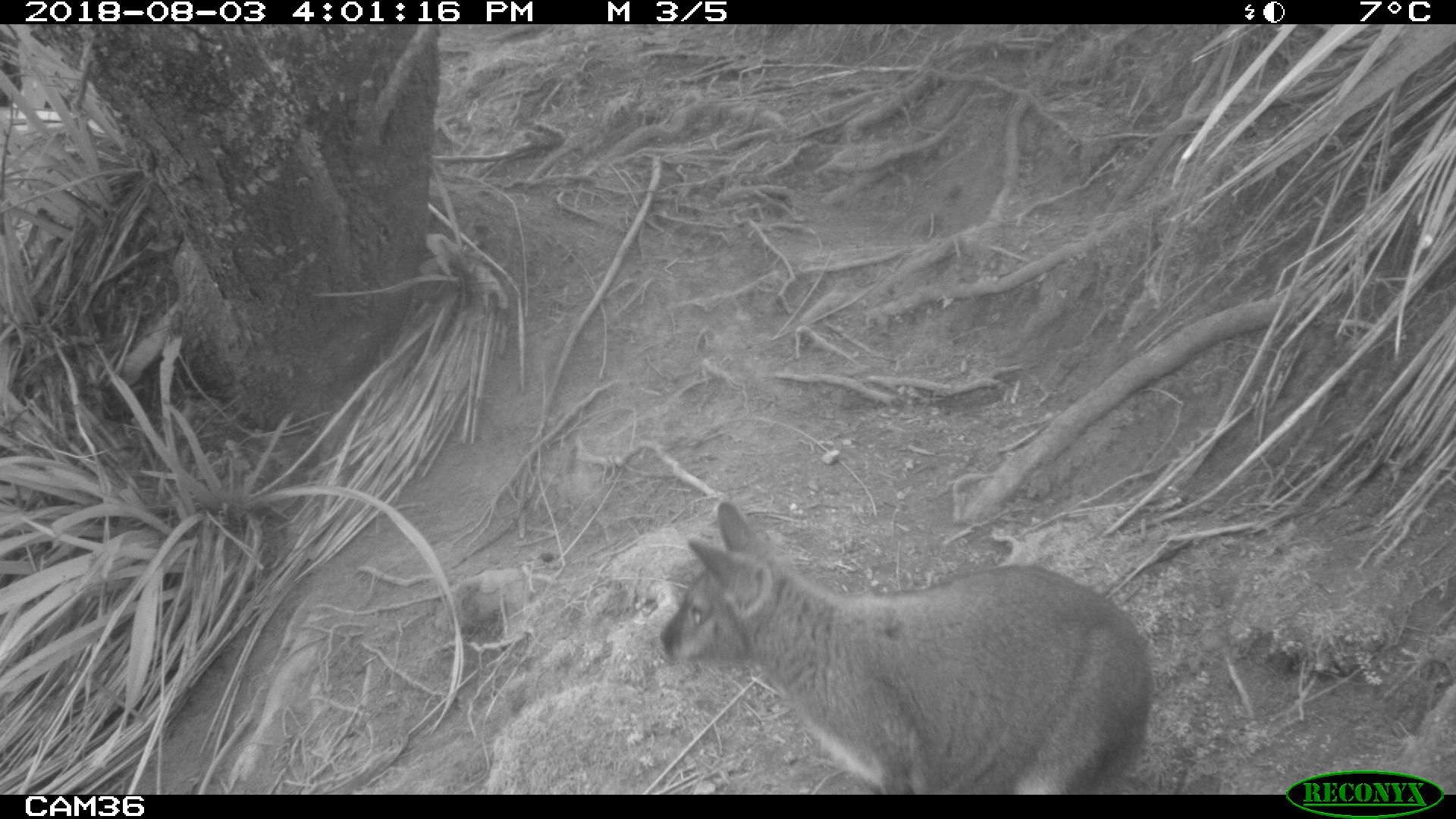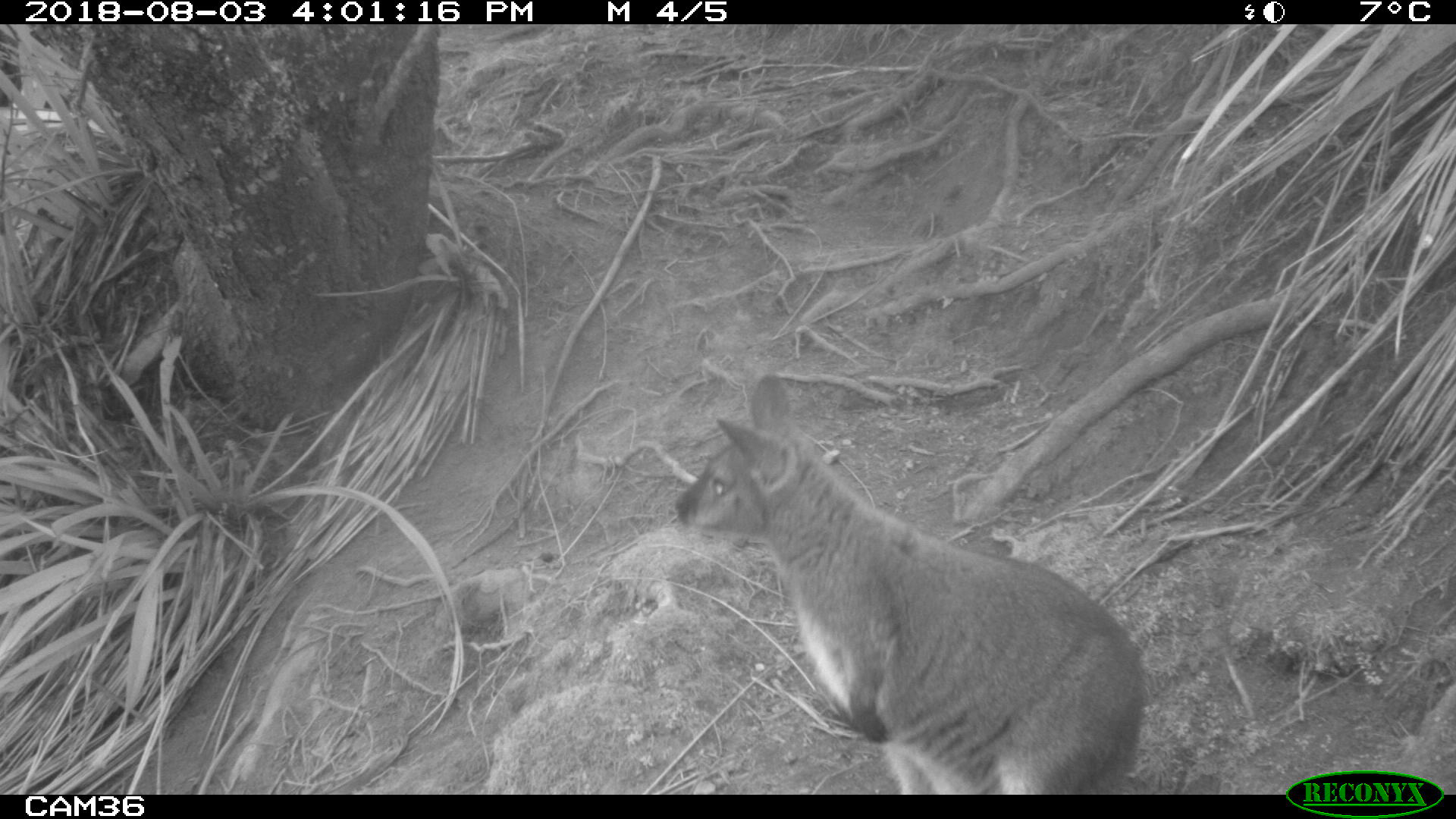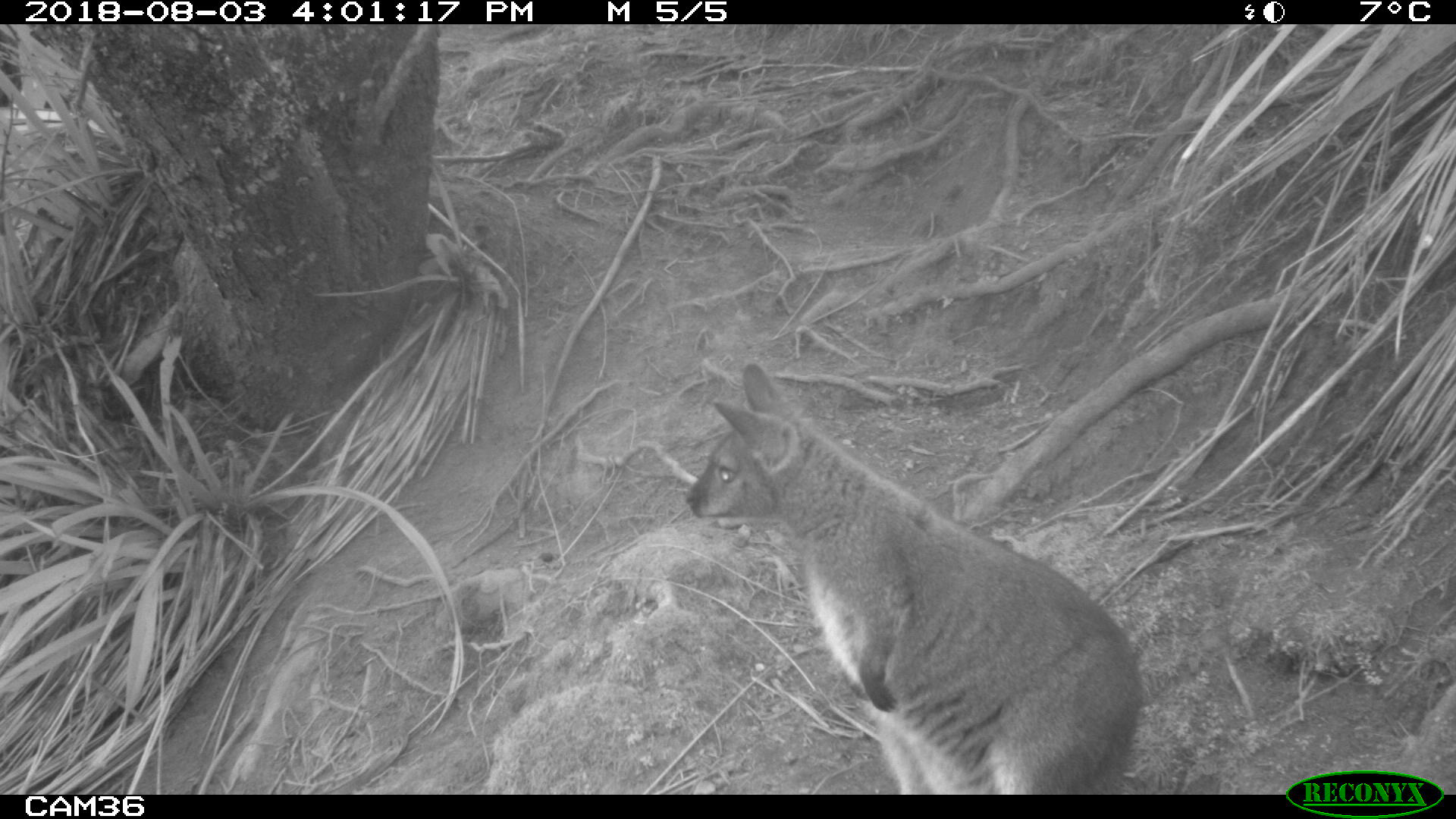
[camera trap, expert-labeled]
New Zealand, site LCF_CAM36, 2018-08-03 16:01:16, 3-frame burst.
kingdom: Animalia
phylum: Chordata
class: Mammalia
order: Diprotodontia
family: Macropodidae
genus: Notamacropus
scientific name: Notamacropus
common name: wallaby